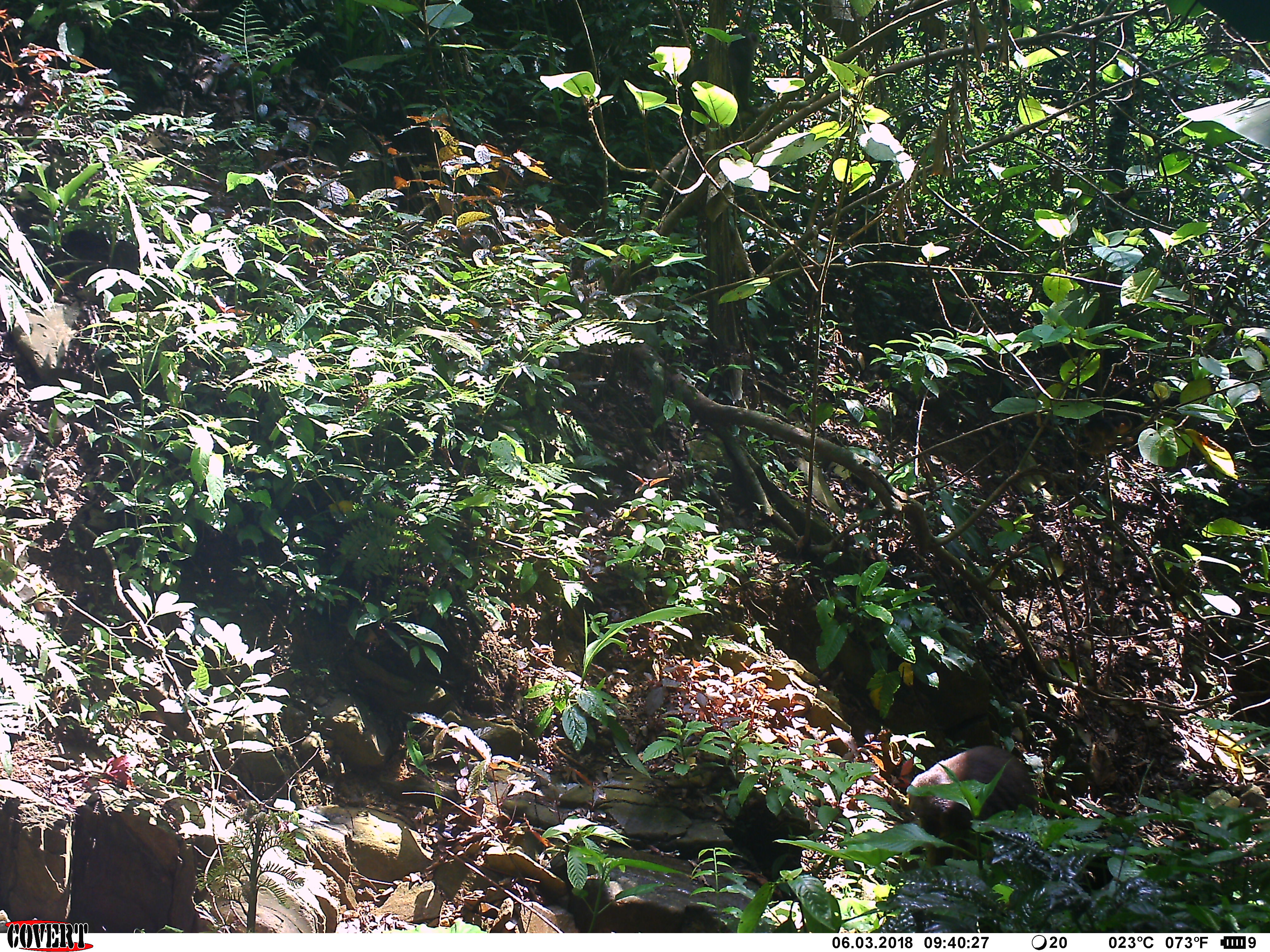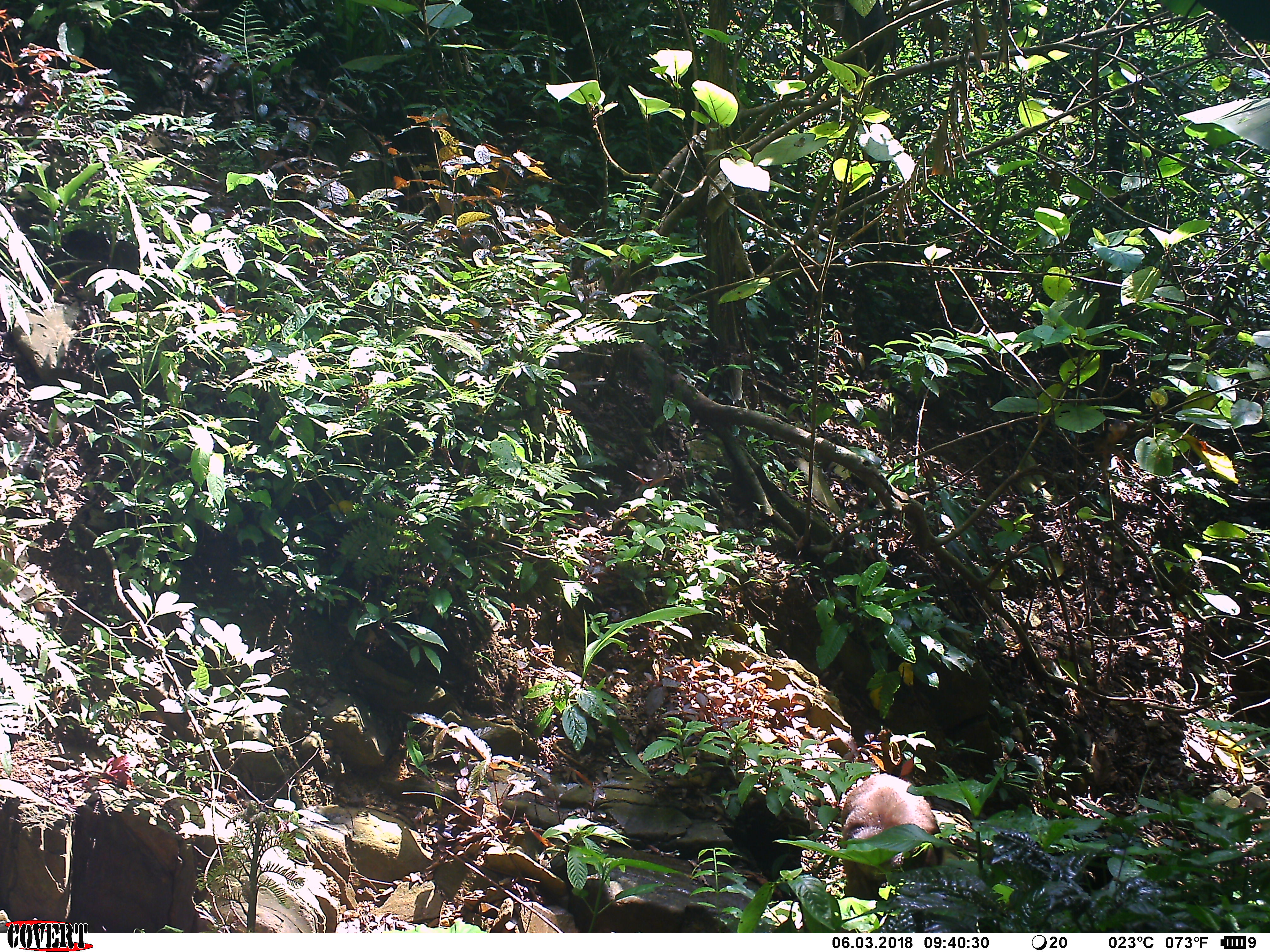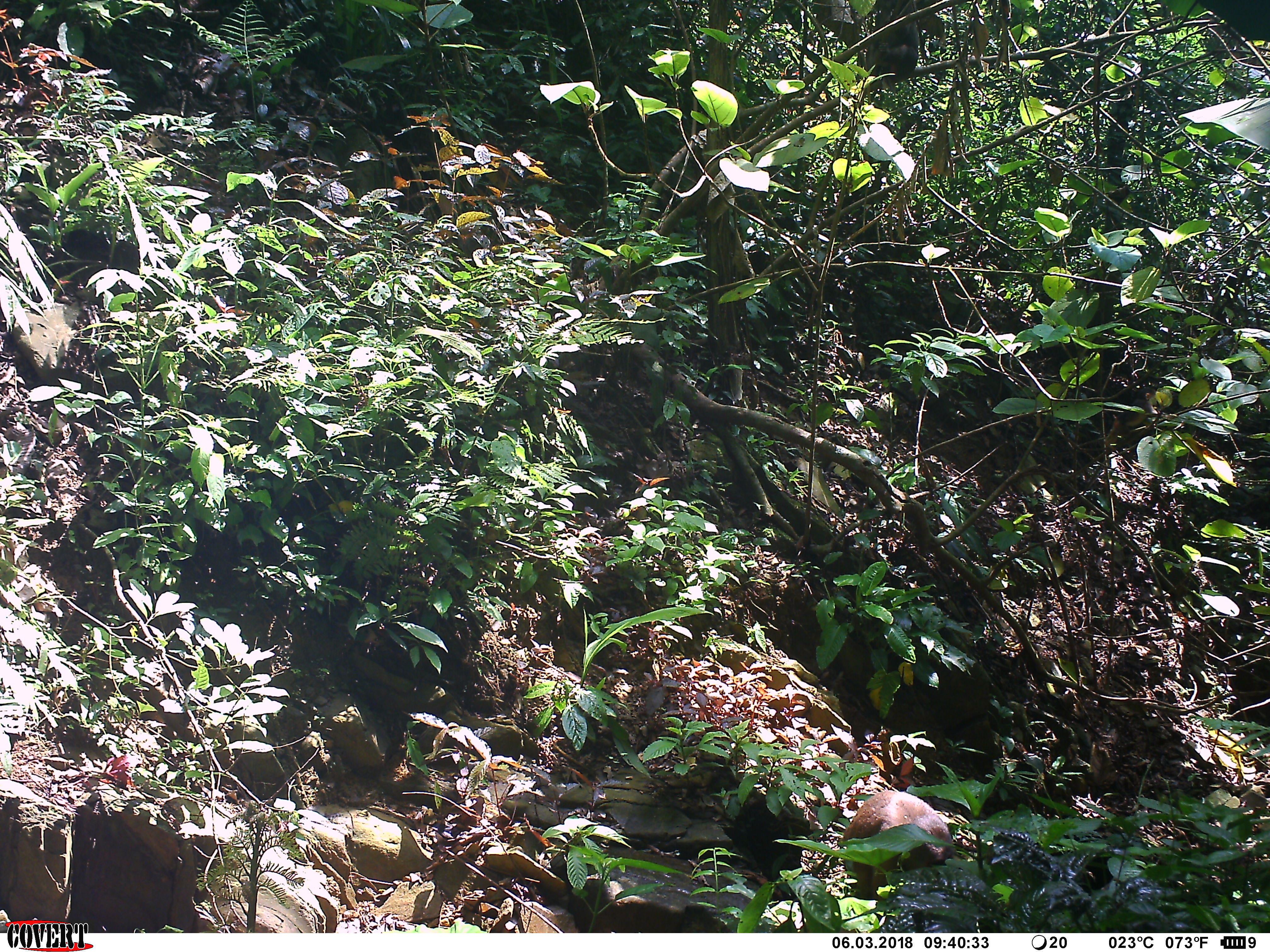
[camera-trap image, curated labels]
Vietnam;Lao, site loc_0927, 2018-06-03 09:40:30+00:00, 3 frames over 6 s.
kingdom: Animalia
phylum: Chordata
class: Mammalia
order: Primates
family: Cercopithecidae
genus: Macaca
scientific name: Macaca arctoides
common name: stump-tailed macaque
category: stump tailed macaque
Stump tailed macaque (stump-tailed macaque) (Macaca arctoides). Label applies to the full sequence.